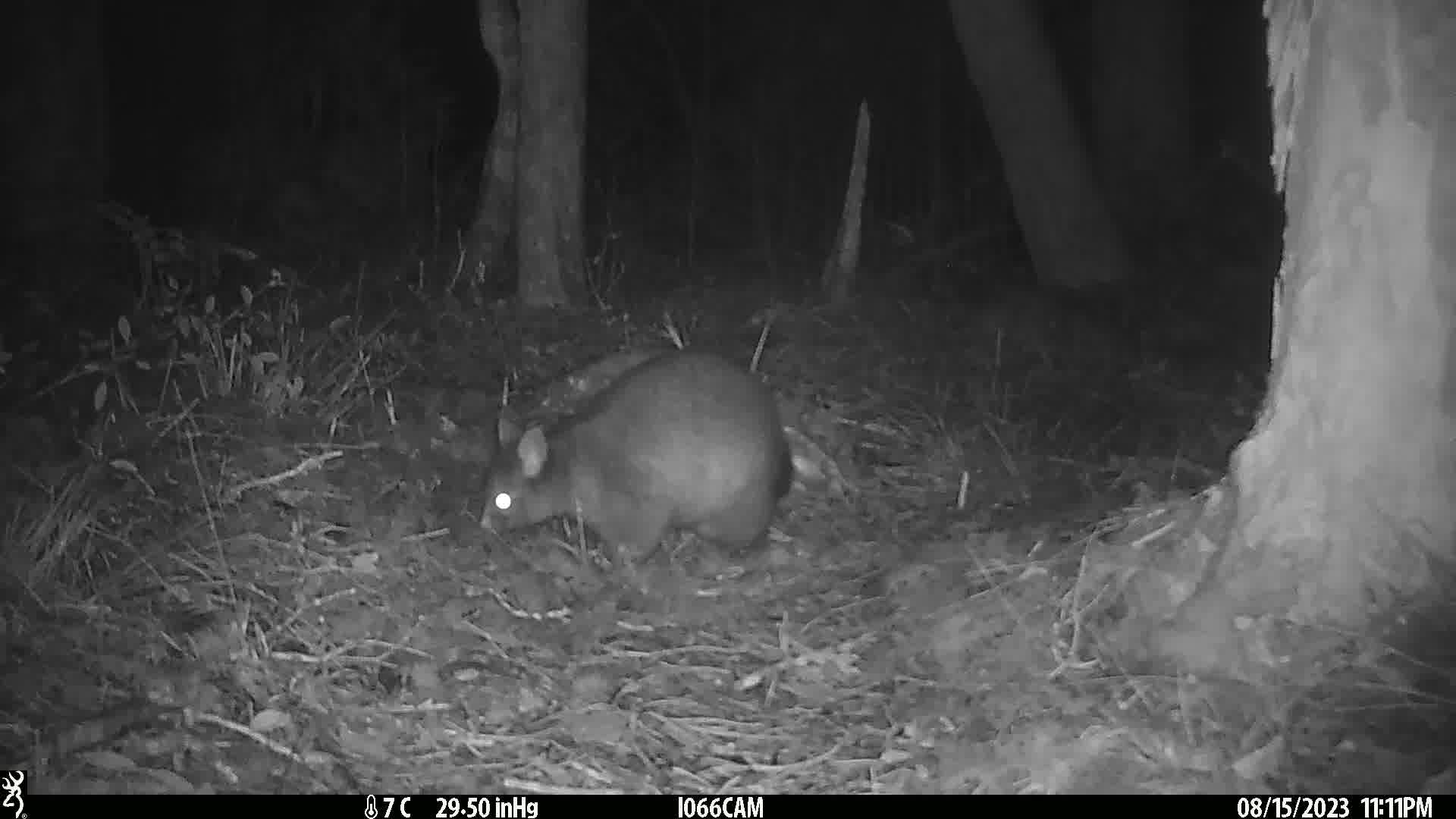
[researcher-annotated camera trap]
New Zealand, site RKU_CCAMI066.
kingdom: Animalia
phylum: Chordata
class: Mammalia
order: Diprotodontia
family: Phalangeridae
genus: Trichosurus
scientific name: Trichosurus vulpecula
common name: common brushtail possum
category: possum